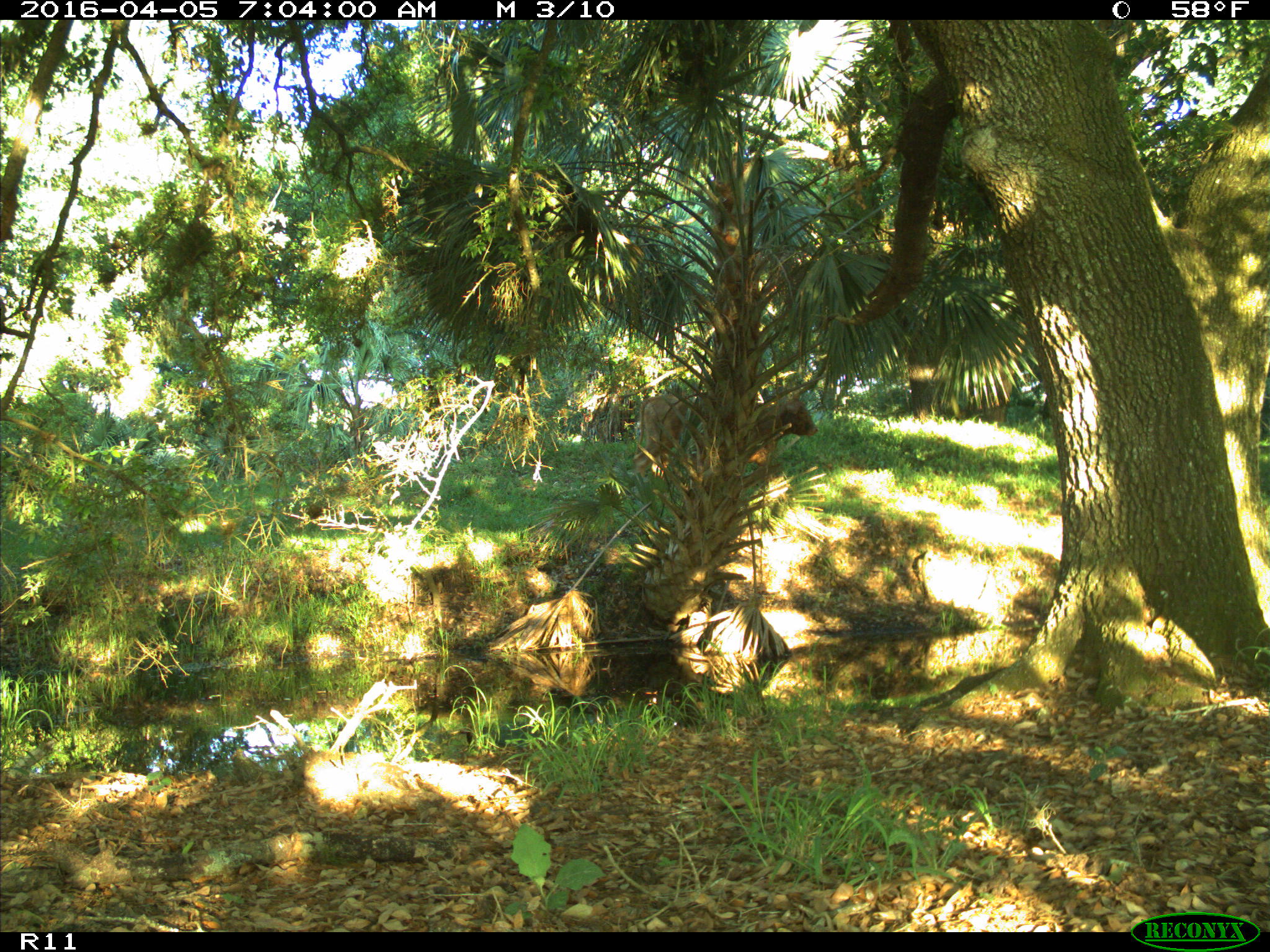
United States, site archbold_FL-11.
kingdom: Animalia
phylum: Chordata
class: Mammalia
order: Artiodactyla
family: Bovidae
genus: Bos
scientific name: Bos taurus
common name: domestic cow